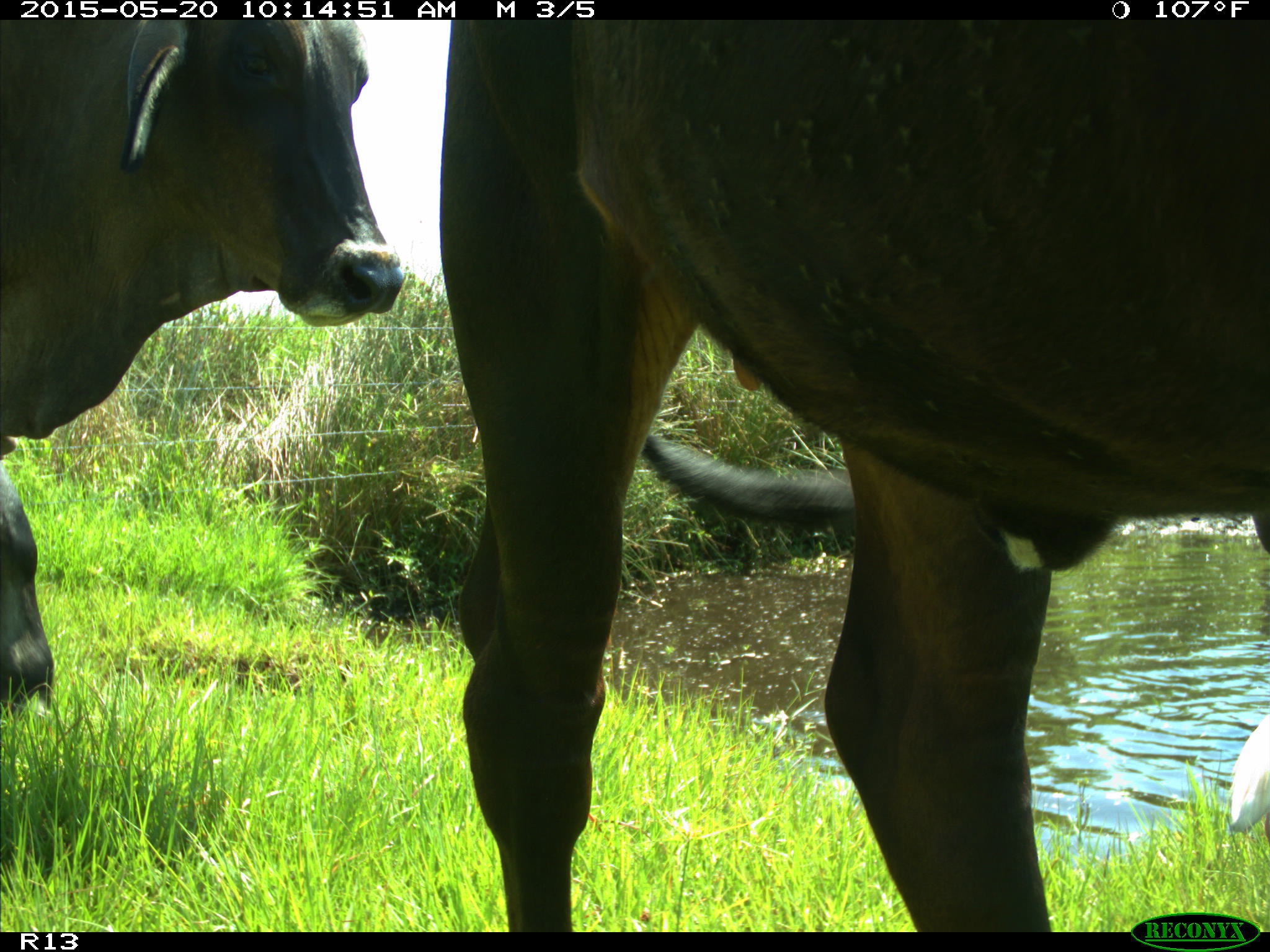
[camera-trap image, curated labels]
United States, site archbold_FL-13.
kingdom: Animalia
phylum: Chordata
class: Mammalia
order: Artiodactyla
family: Bovidae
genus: Bos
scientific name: Bos taurus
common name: domestic cow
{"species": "Bos taurus (domestic cow)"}